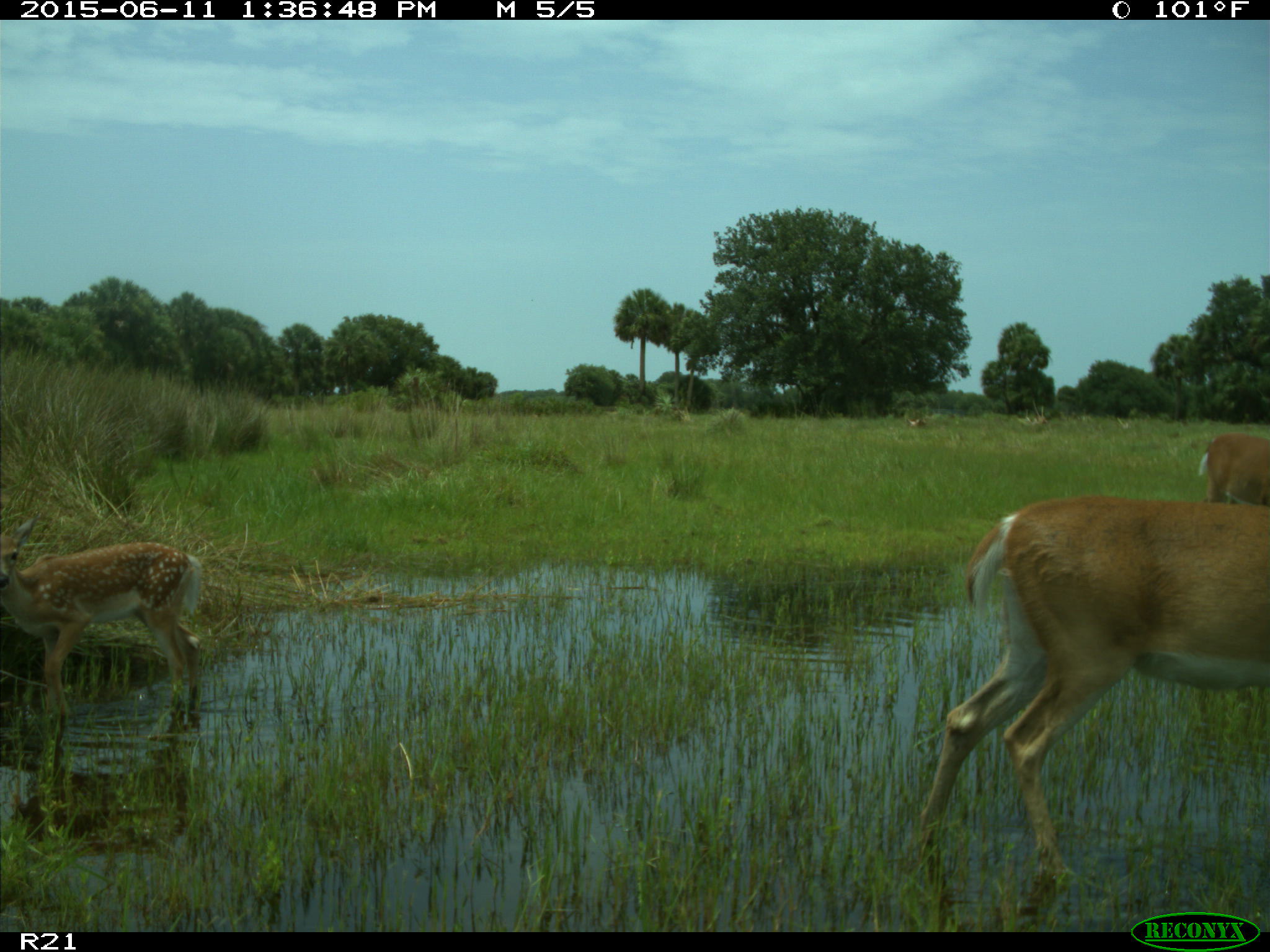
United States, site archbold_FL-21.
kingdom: Animalia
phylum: Chordata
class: Mammalia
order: Artiodactyla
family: Cervidae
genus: Odocoileus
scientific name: Odocoileus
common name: deer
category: unidentified deer